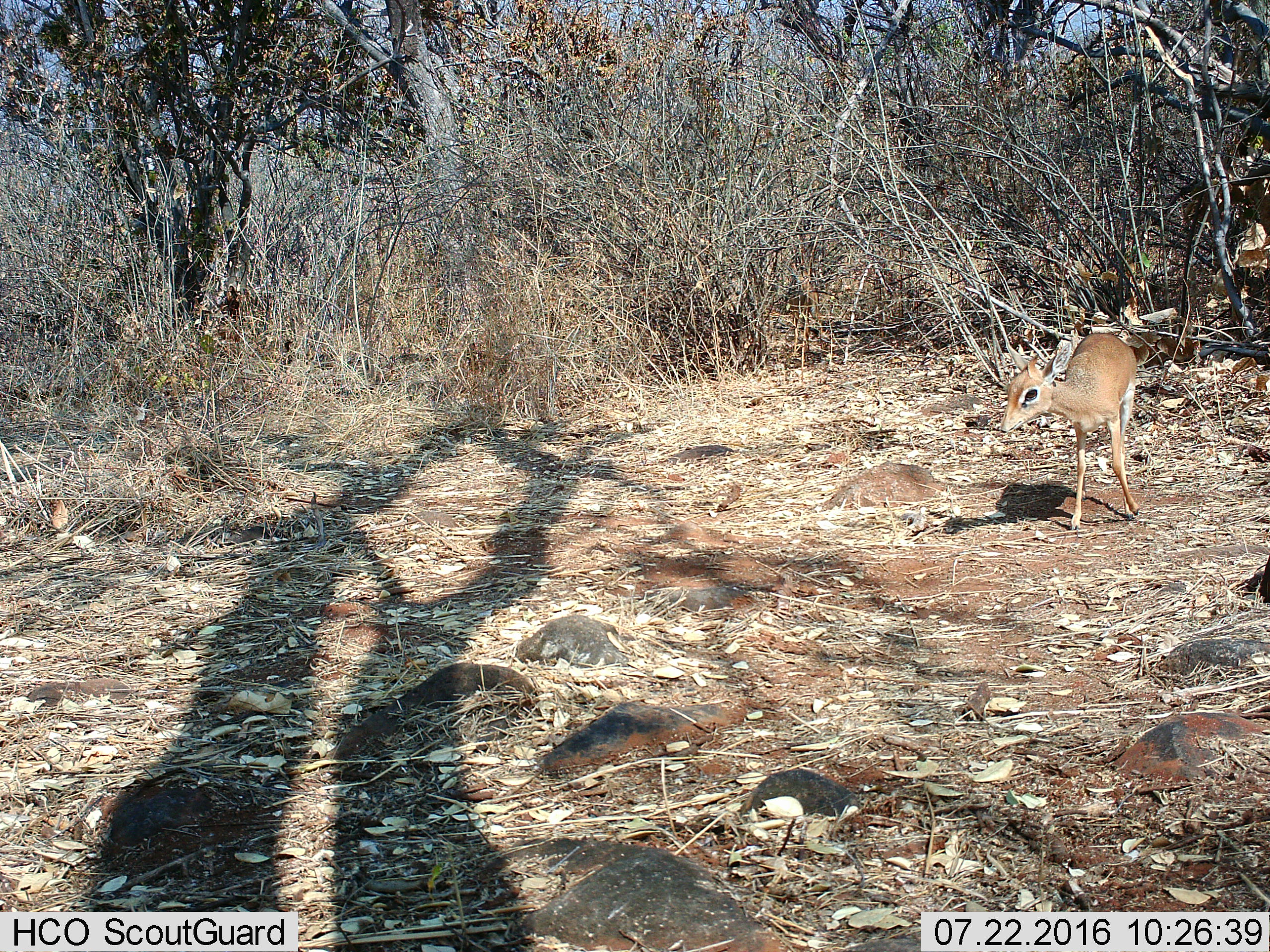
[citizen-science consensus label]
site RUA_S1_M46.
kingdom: Animalia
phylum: Chordata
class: Mammalia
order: Artiodactyla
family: Bovidae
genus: Madoqua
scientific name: Madoqua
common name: dik-dik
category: dikdik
Dikdik (dik-dik) (Madoqua), count 1. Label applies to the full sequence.